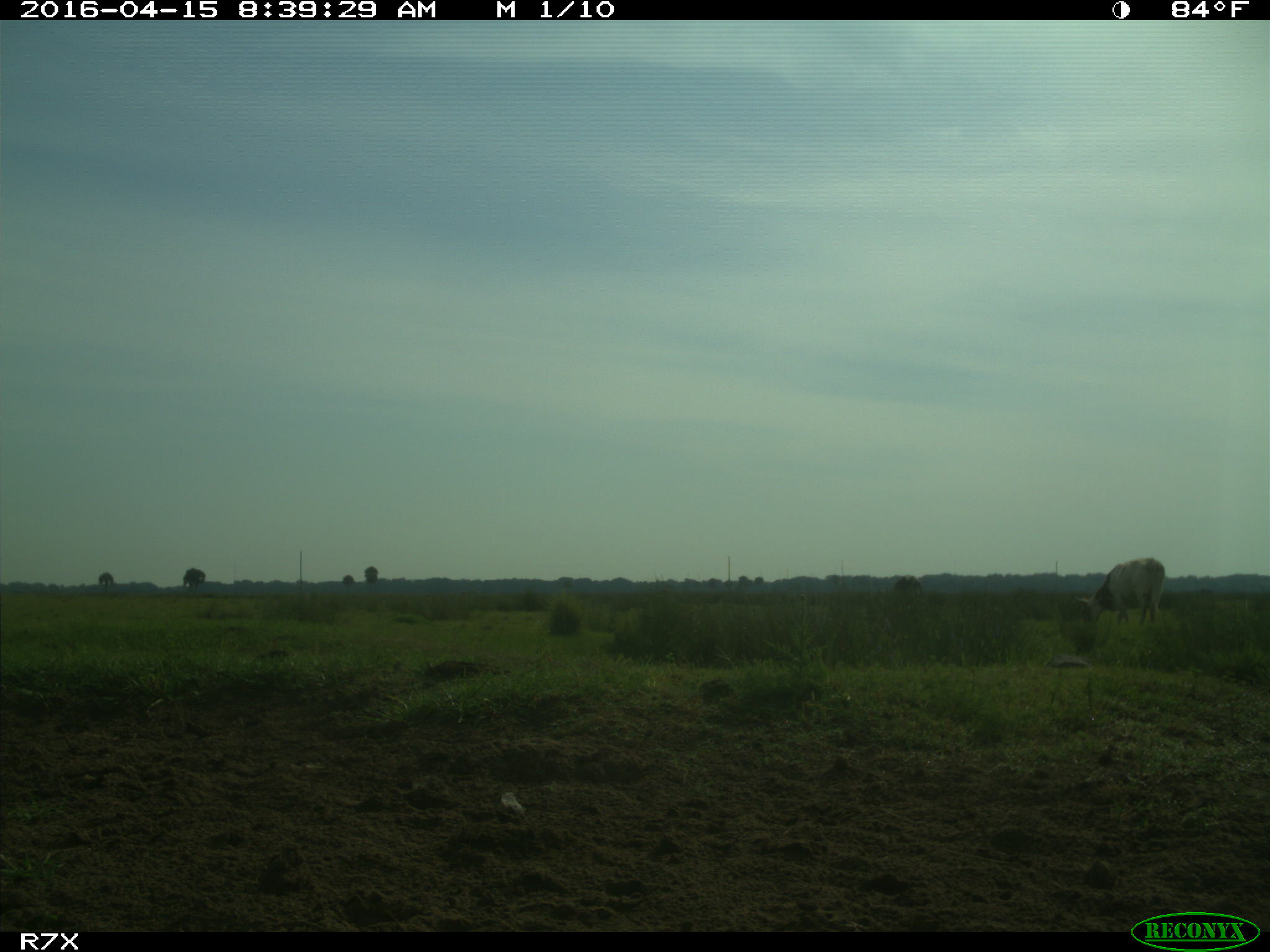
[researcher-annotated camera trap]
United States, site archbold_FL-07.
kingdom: Animalia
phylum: Chordata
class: Mammalia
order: Artiodactyla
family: Bovidae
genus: Bos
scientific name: Bos taurus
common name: domestic cow